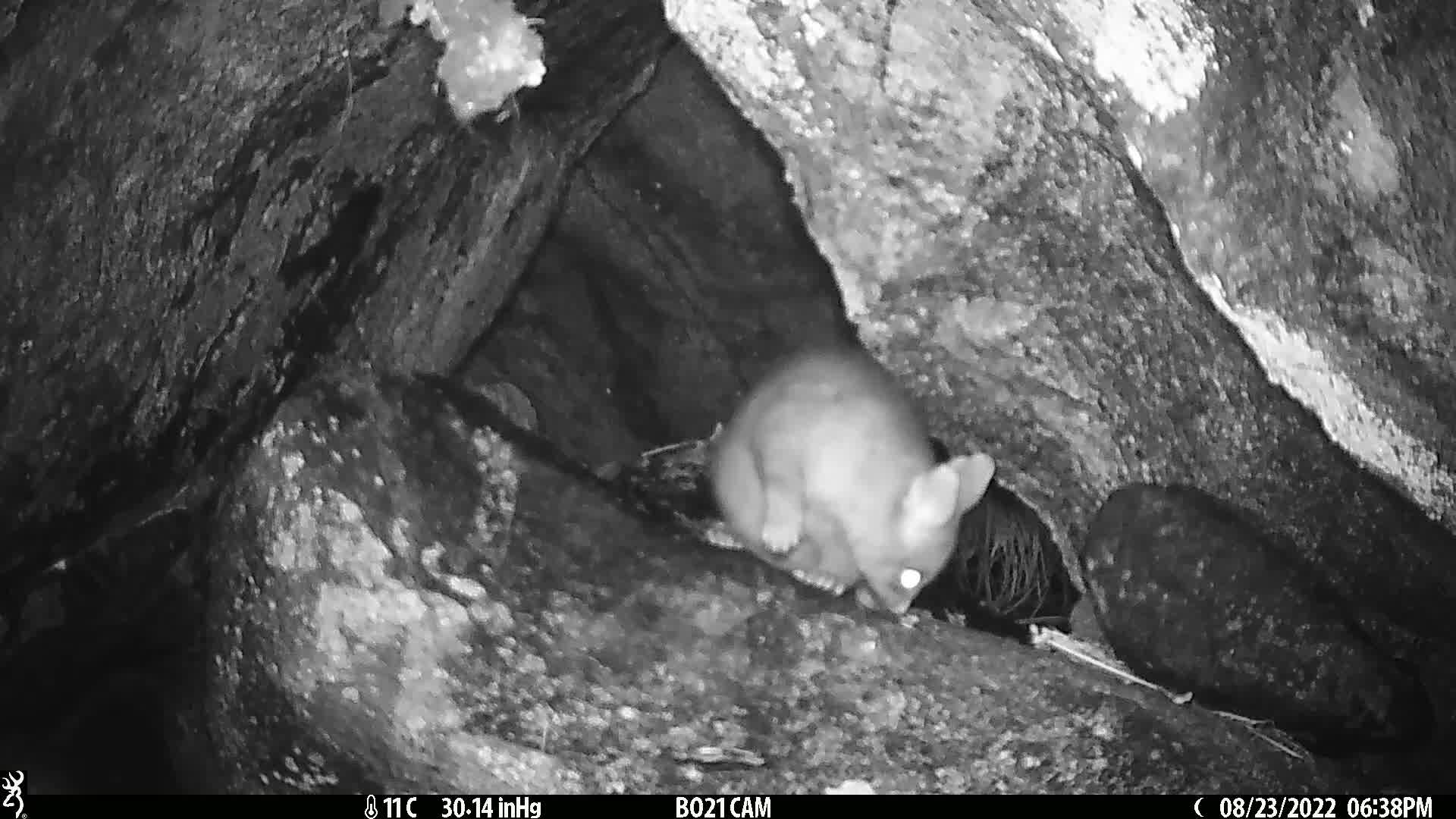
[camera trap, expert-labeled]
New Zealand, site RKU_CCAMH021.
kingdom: Animalia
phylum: Chordata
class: Mammalia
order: Diprotodontia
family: Phalangeridae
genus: Trichosurus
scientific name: Trichosurus vulpecula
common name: common brushtail possum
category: possum